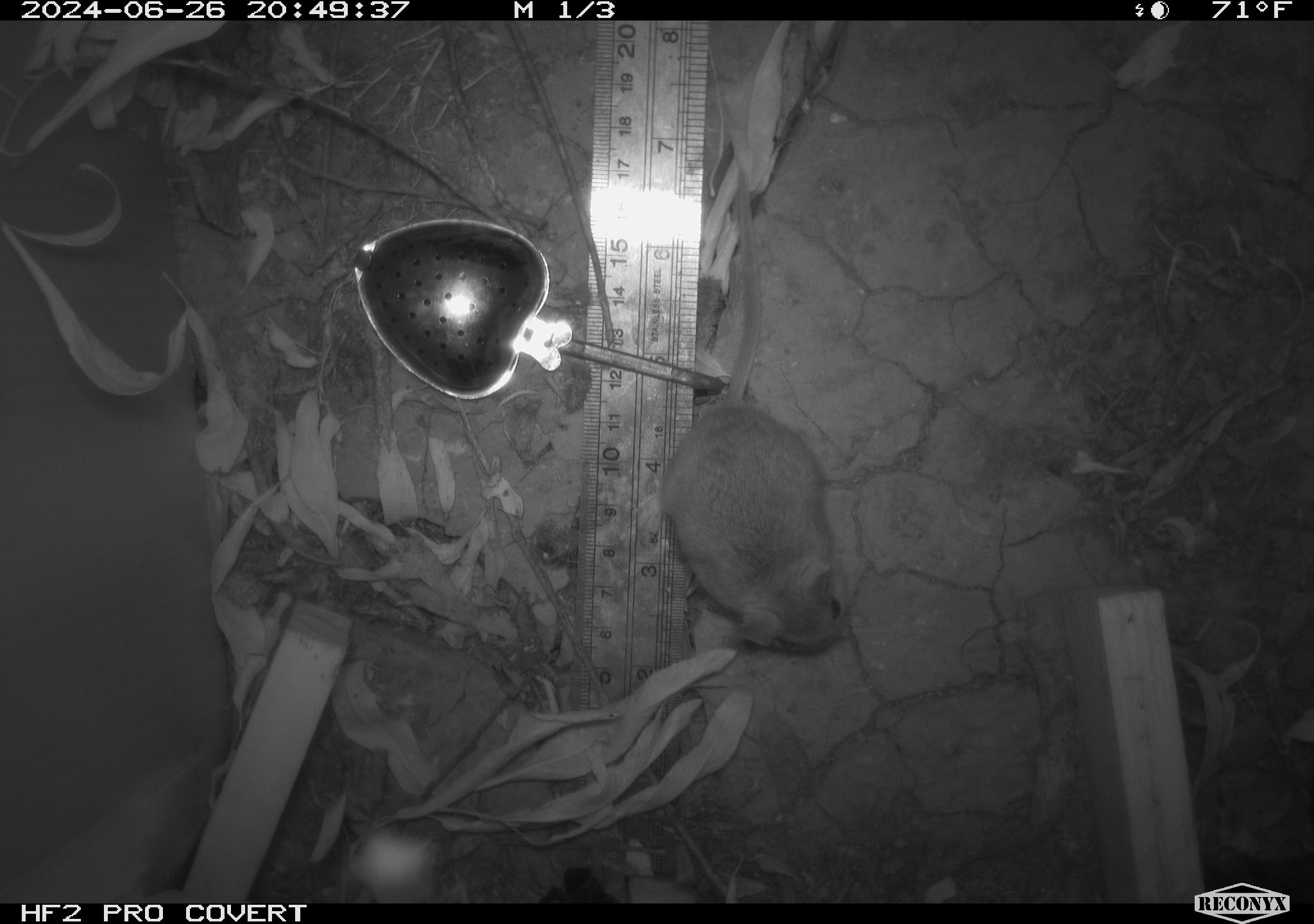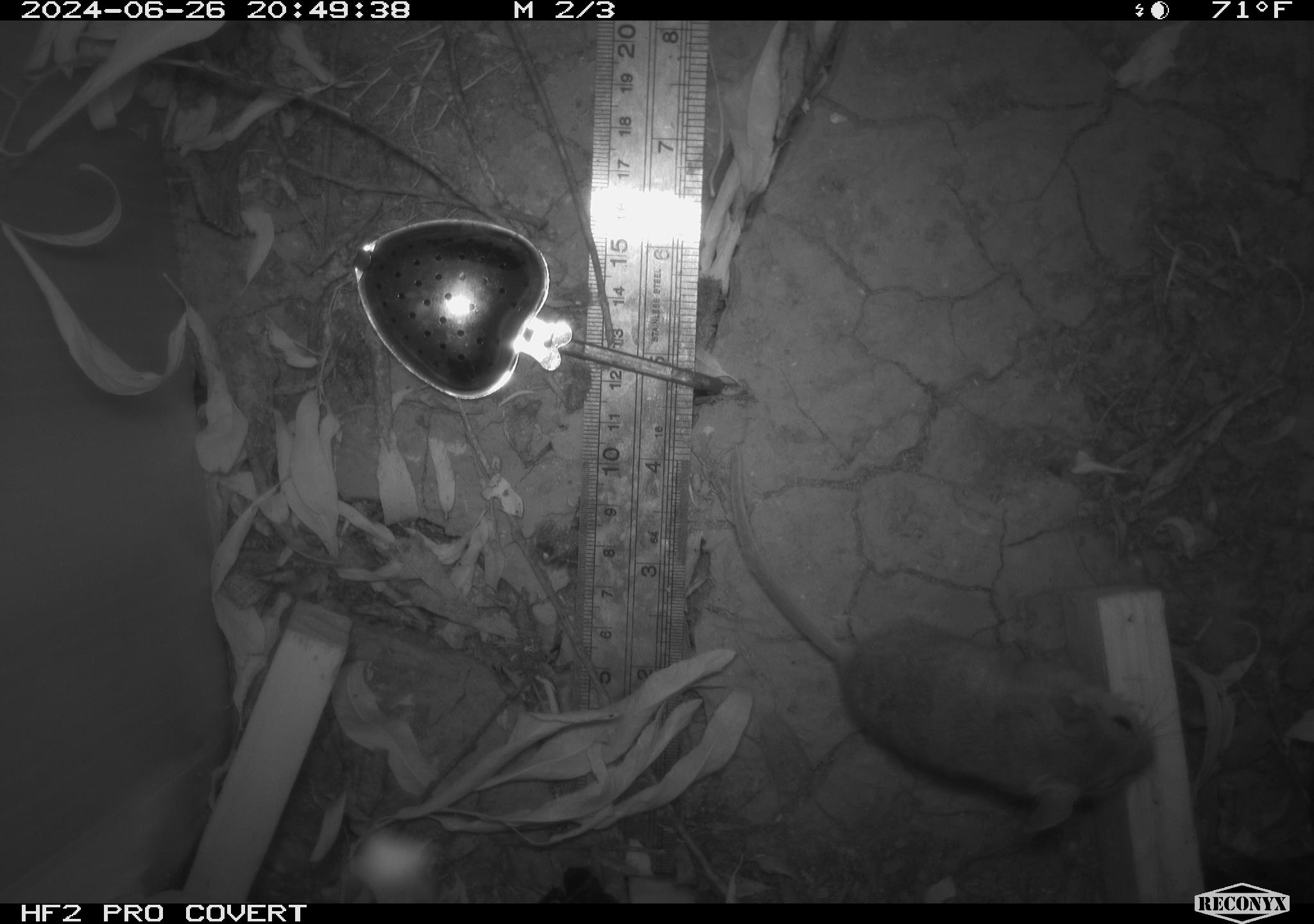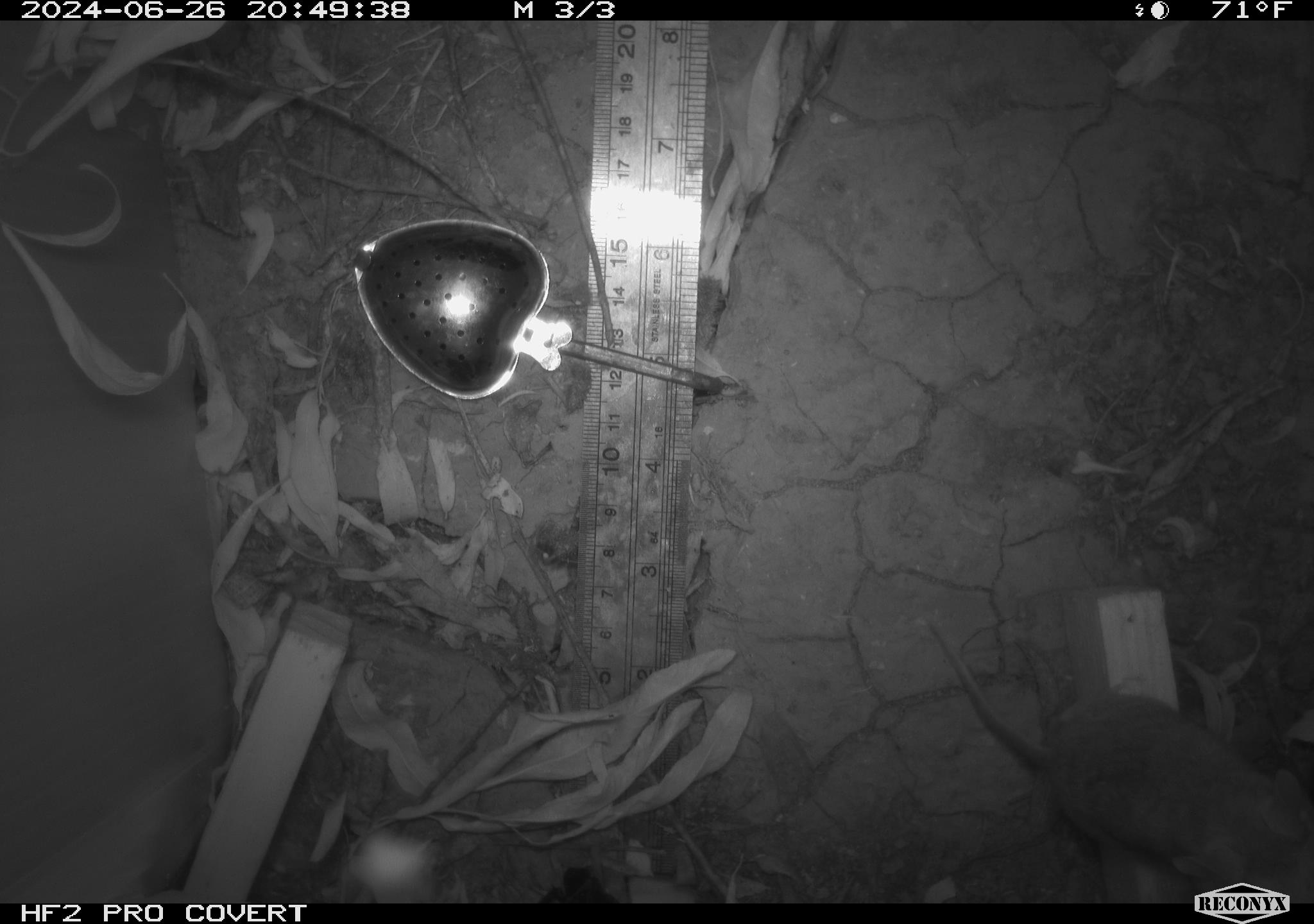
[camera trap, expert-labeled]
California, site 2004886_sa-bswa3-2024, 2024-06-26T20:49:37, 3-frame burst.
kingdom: Animalia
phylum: Chordata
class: Mammalia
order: Rodentia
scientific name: Rodentia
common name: mouse species